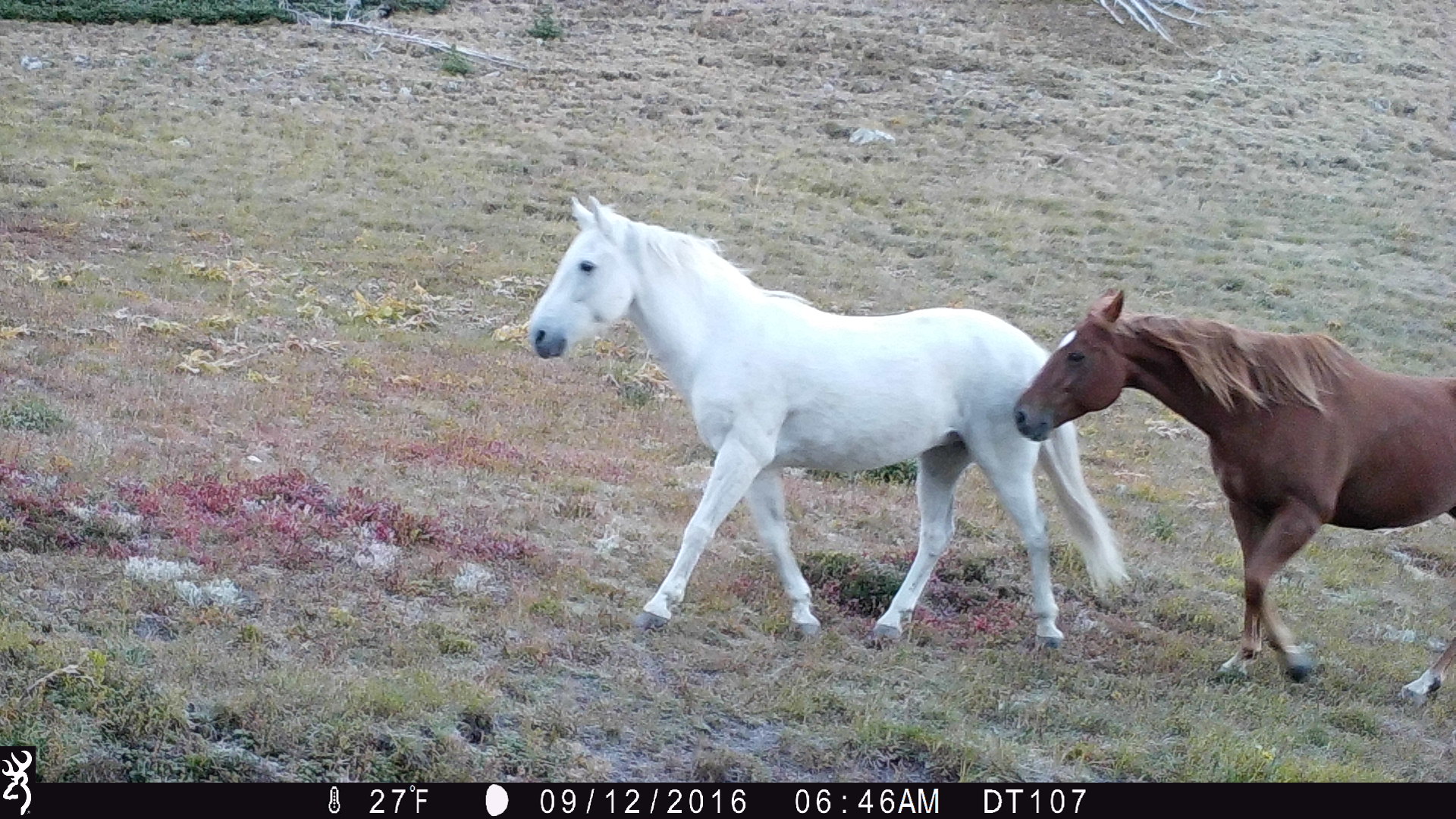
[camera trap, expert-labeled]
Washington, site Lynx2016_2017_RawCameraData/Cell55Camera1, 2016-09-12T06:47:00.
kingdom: Animalia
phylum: Chordata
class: Mammalia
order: Perissodactyla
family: Equidae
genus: Equus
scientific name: Equus caballus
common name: domestic horse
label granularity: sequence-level